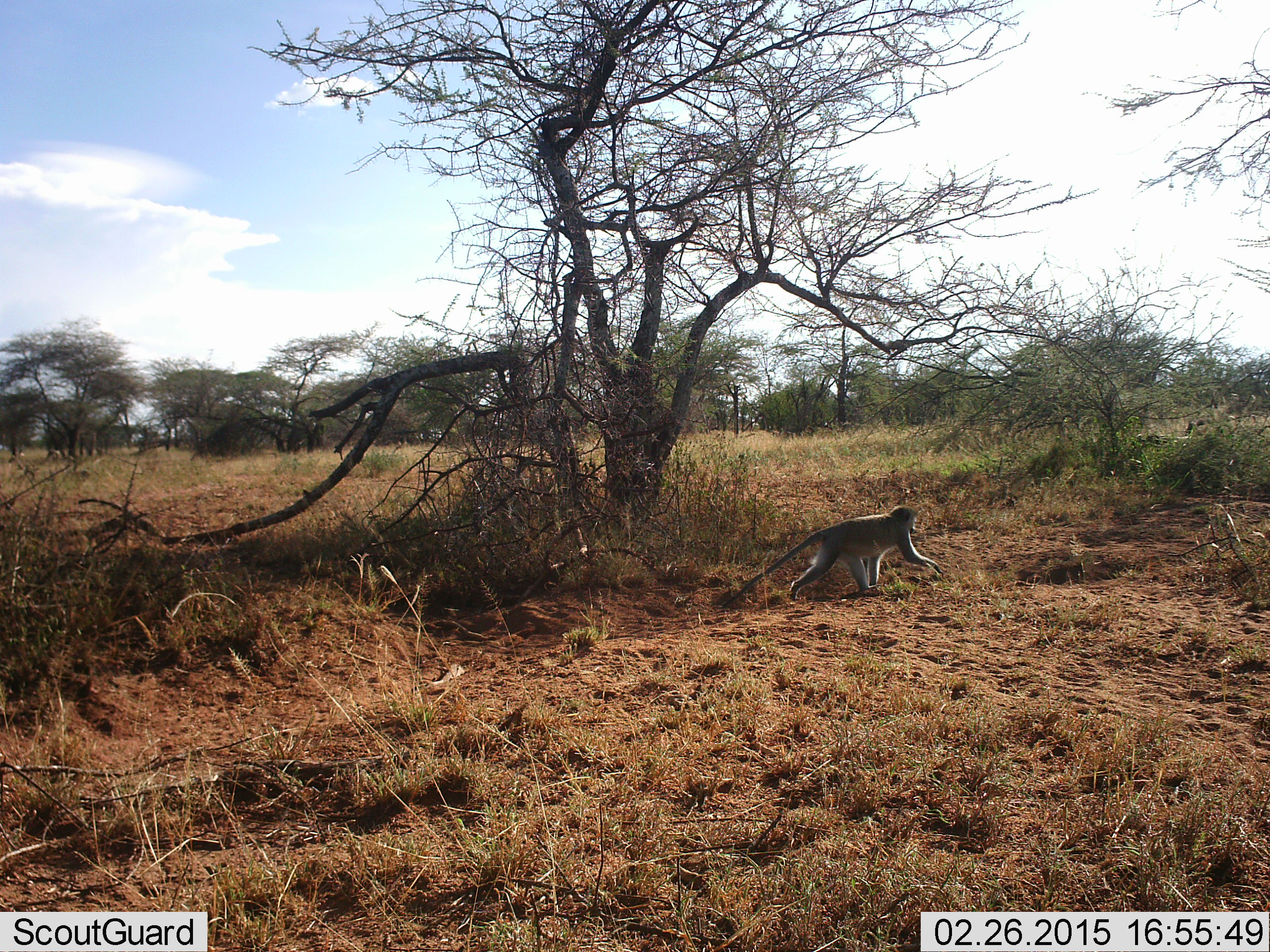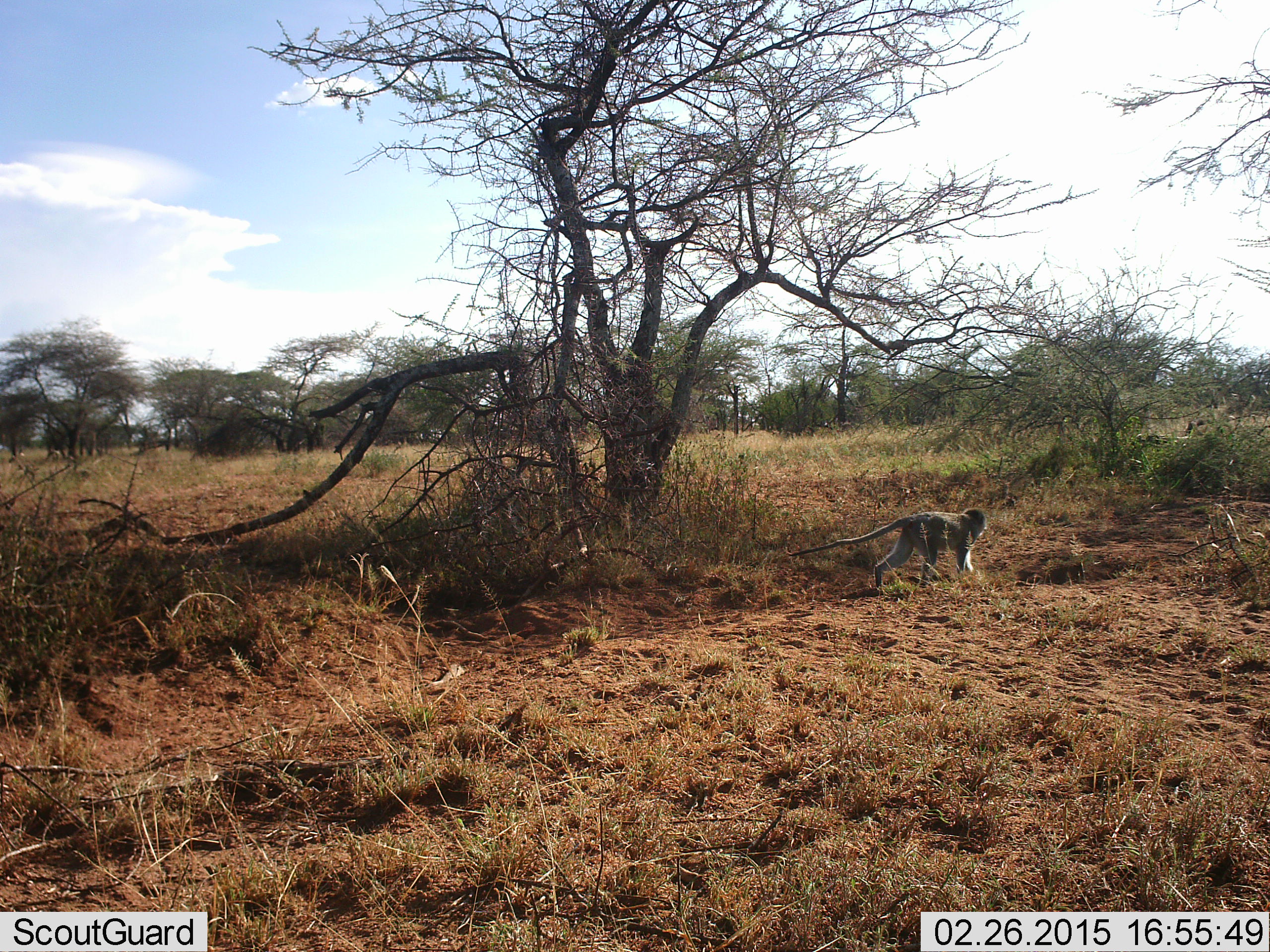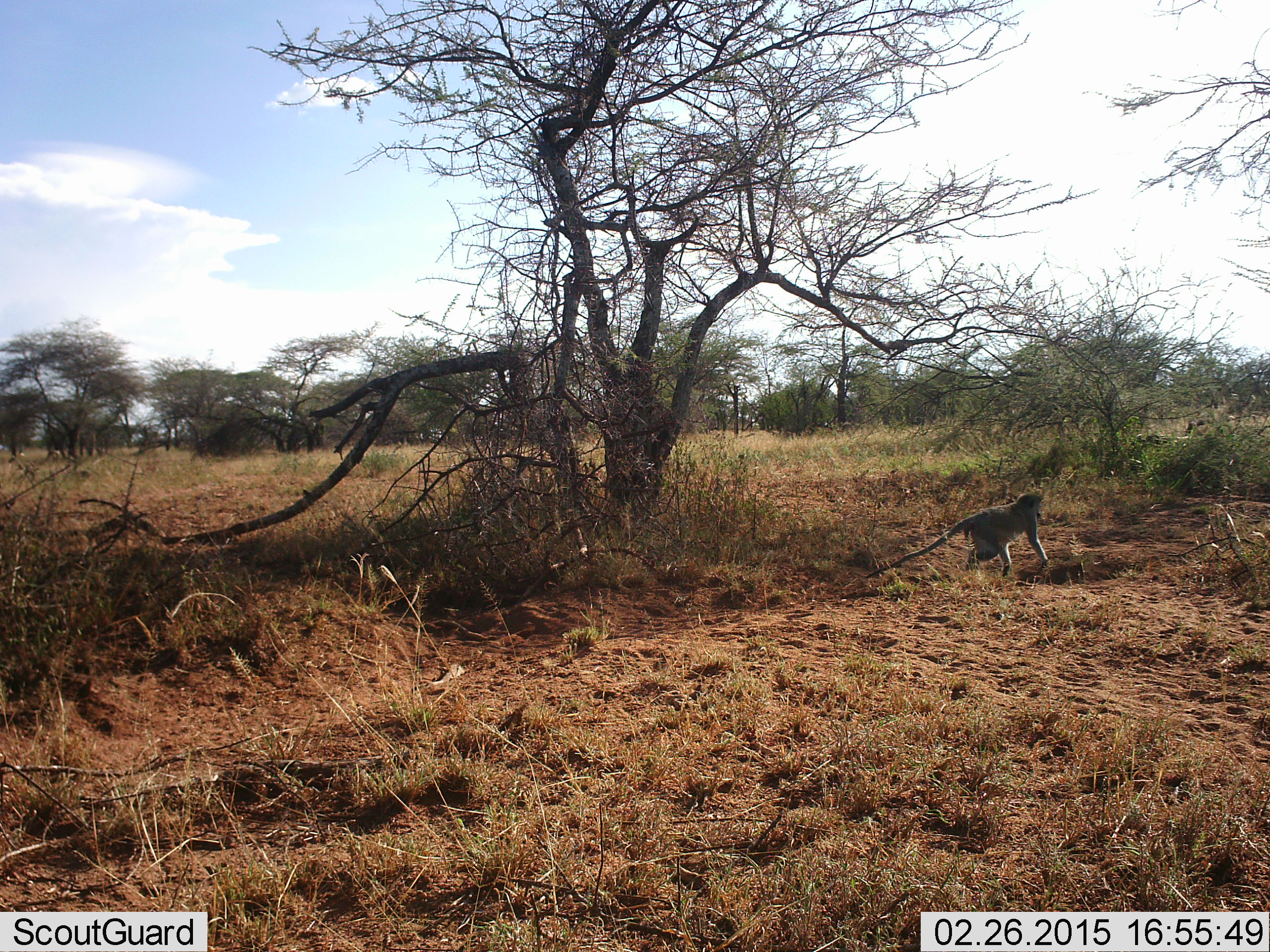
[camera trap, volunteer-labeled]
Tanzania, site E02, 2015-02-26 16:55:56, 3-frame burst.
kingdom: Animalia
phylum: Chordata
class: Mammalia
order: Primates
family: Cercopithecidae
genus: Chlorocebus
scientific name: Chlorocebus pygerythrus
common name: vervet monkey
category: monkeyvervet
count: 1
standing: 0%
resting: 0%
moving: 100%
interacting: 0%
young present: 0%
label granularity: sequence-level